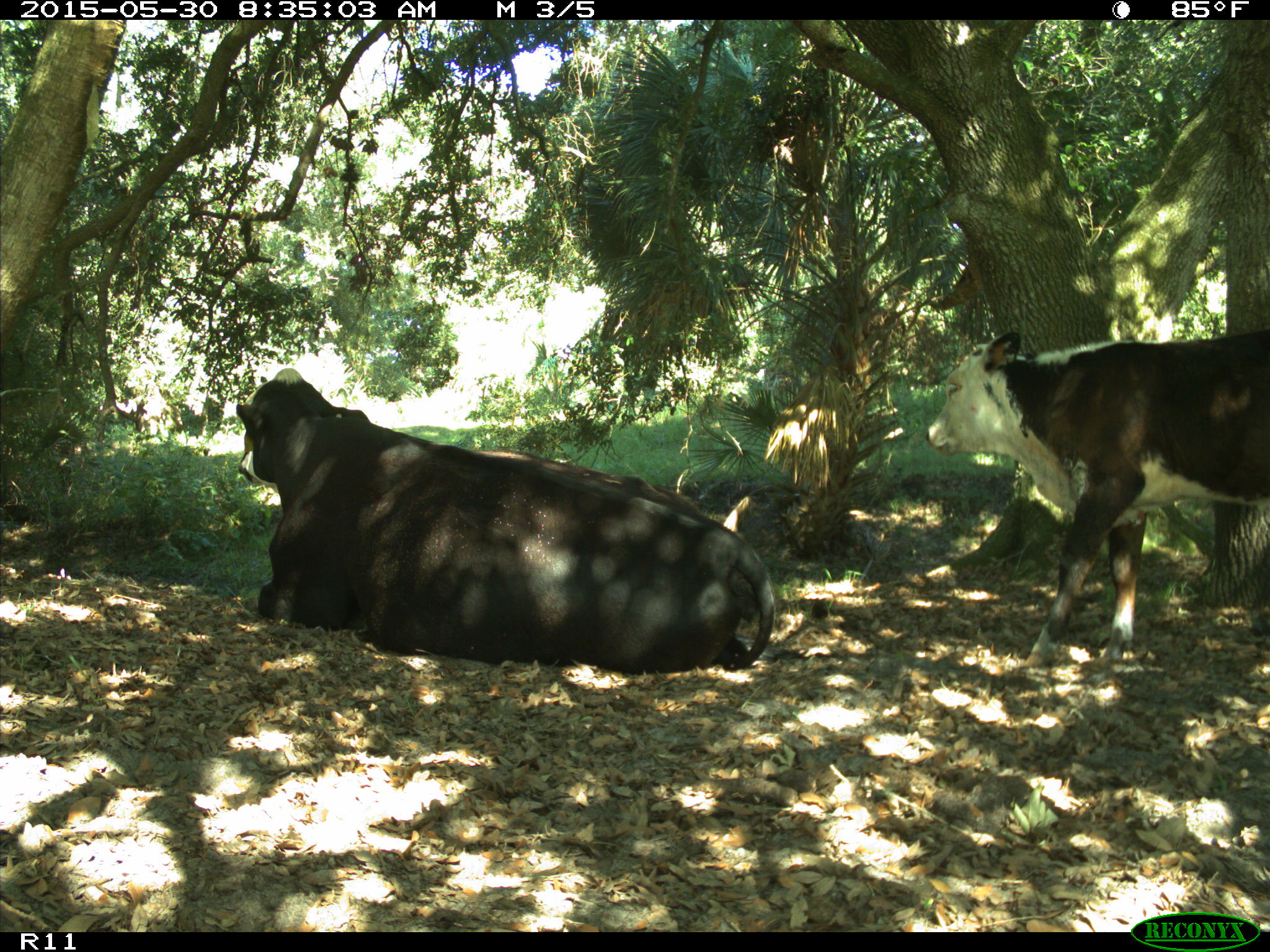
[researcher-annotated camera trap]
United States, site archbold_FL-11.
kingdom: Animalia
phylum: Chordata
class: Mammalia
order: Artiodactyla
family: Bovidae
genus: Bos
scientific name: Bos taurus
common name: domestic cow